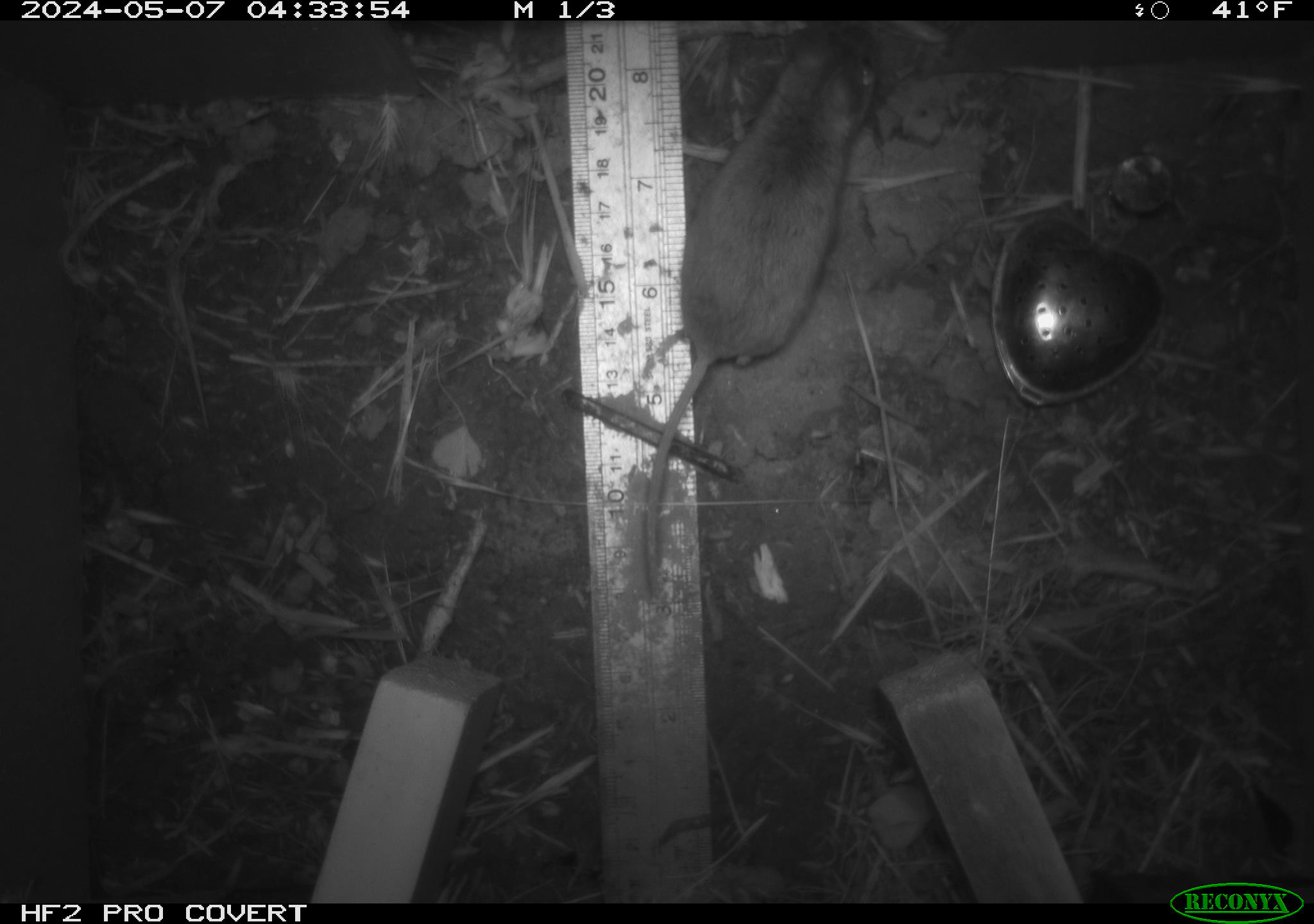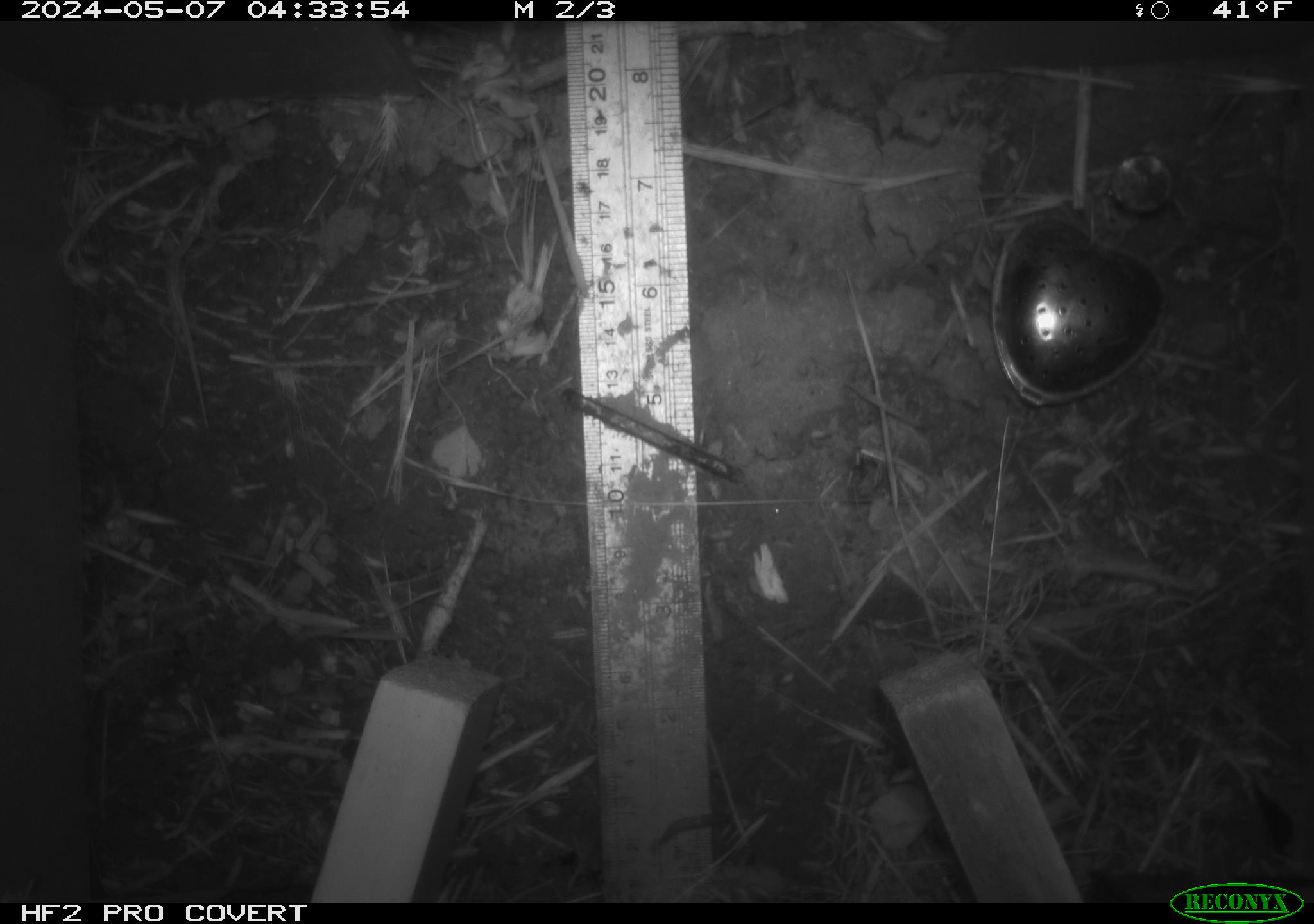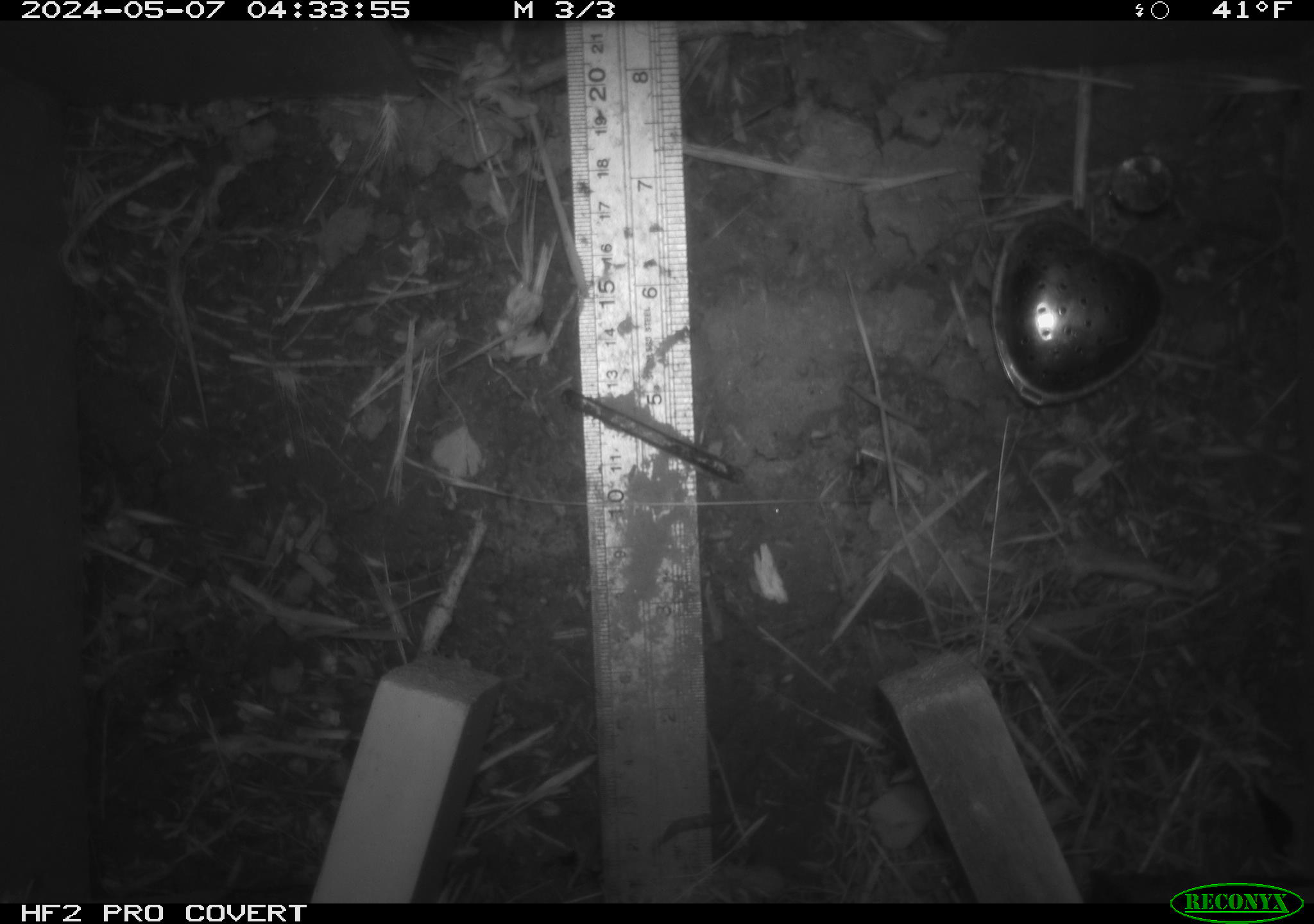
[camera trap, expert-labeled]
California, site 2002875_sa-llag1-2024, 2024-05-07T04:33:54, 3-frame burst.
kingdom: Animalia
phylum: Chordata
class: Mammalia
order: Rodentia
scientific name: Rodentia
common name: mouse species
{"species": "mouse species (Rodentia)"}